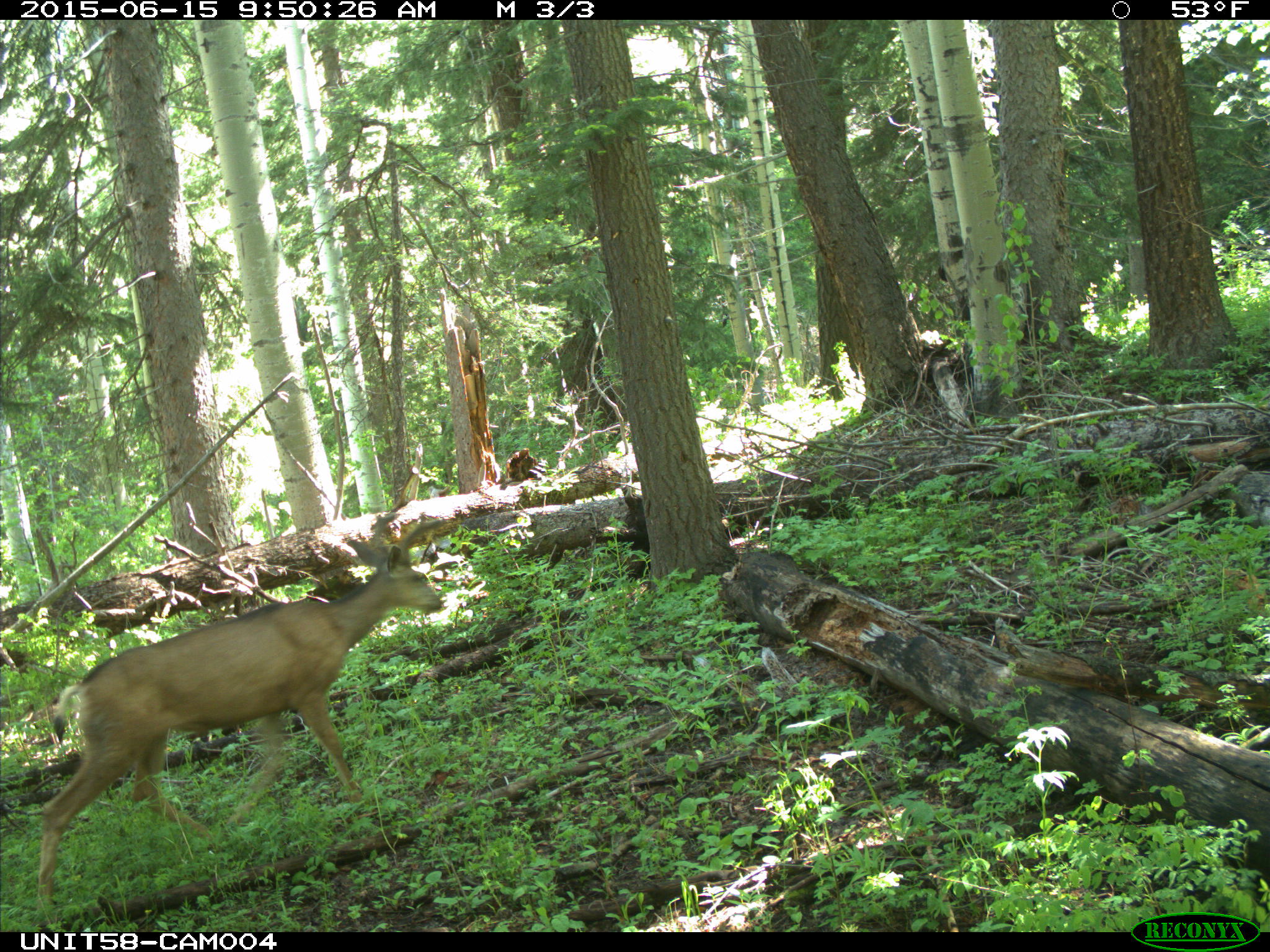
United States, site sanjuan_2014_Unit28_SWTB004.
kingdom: Animalia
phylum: Chordata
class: Mammalia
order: Artiodactyla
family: Cervidae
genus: Odocoileus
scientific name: Odocoileus hemionus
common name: mule deer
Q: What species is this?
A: Odocoileus hemionus (mule deer).